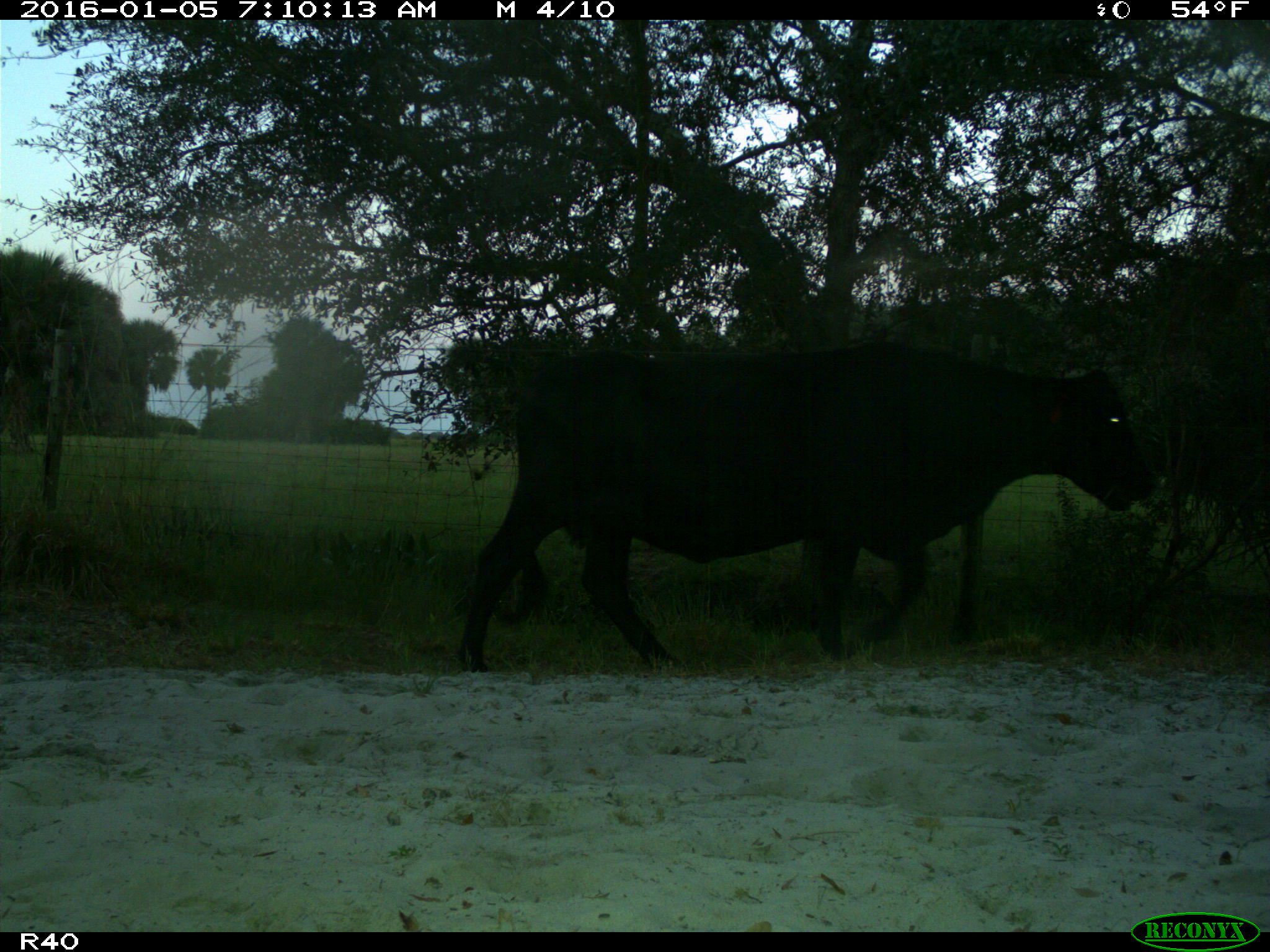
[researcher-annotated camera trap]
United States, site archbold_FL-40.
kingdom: Animalia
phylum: Chordata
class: Mammalia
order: Artiodactyla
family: Bovidae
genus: Bos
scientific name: Bos taurus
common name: domestic cow